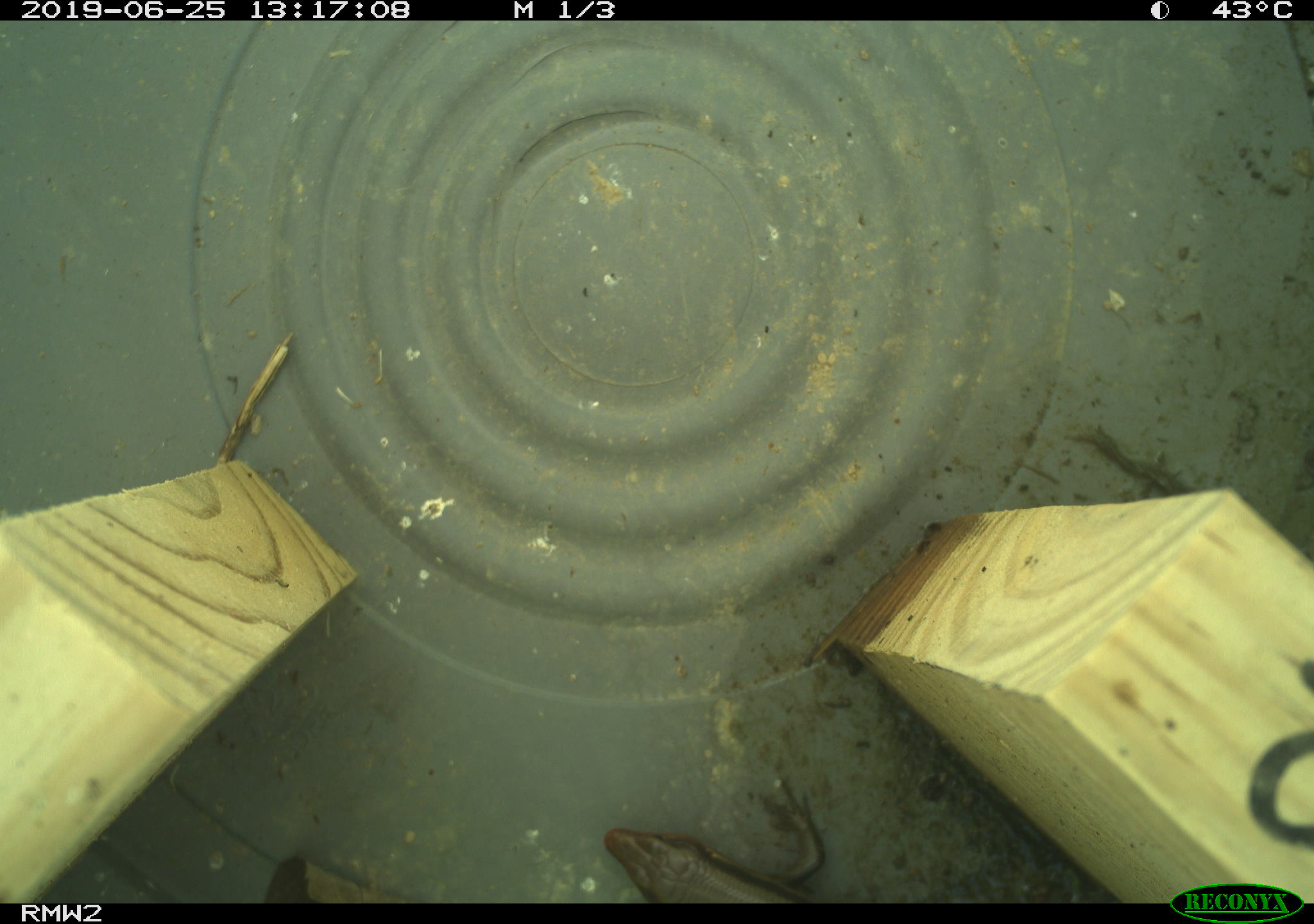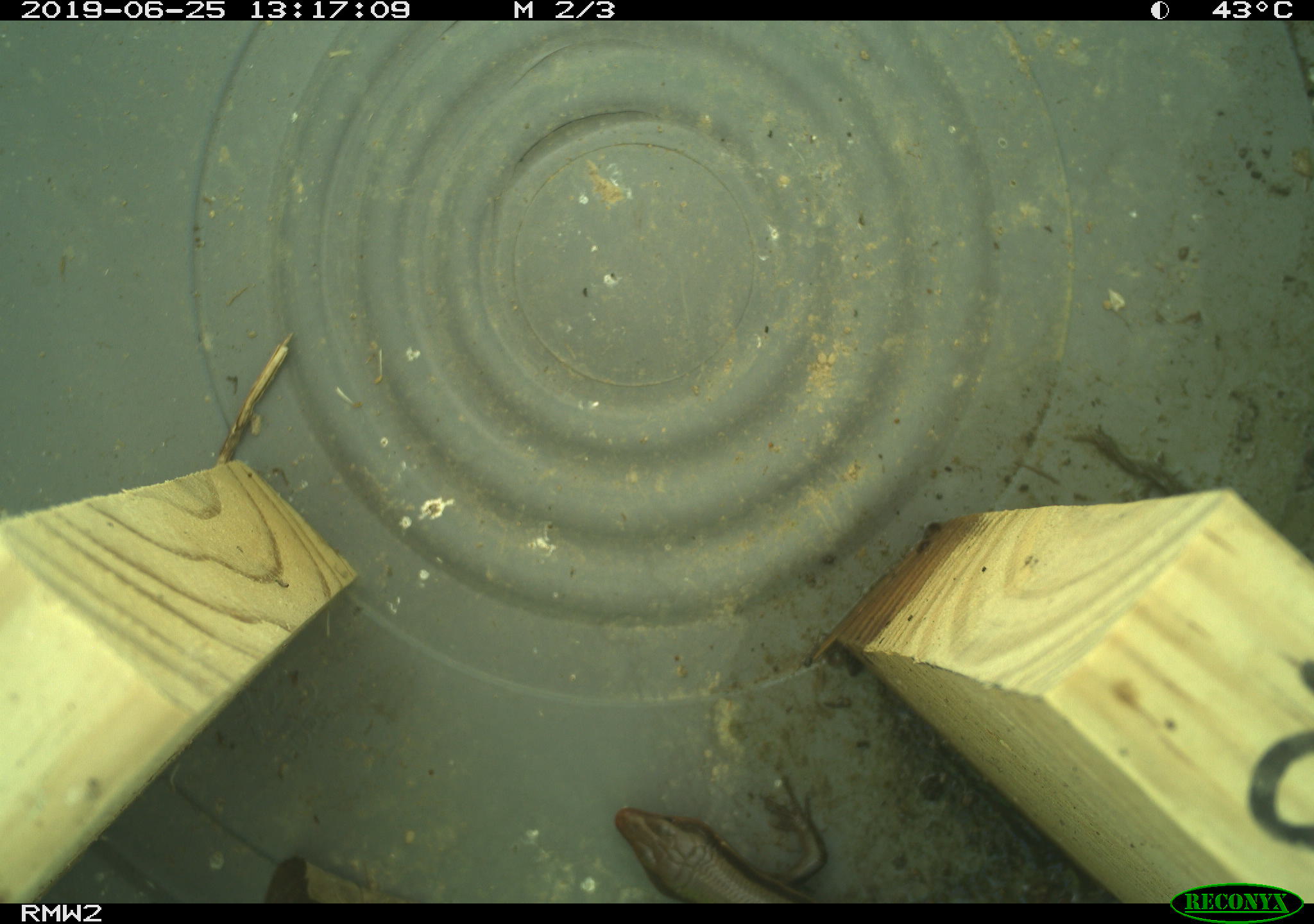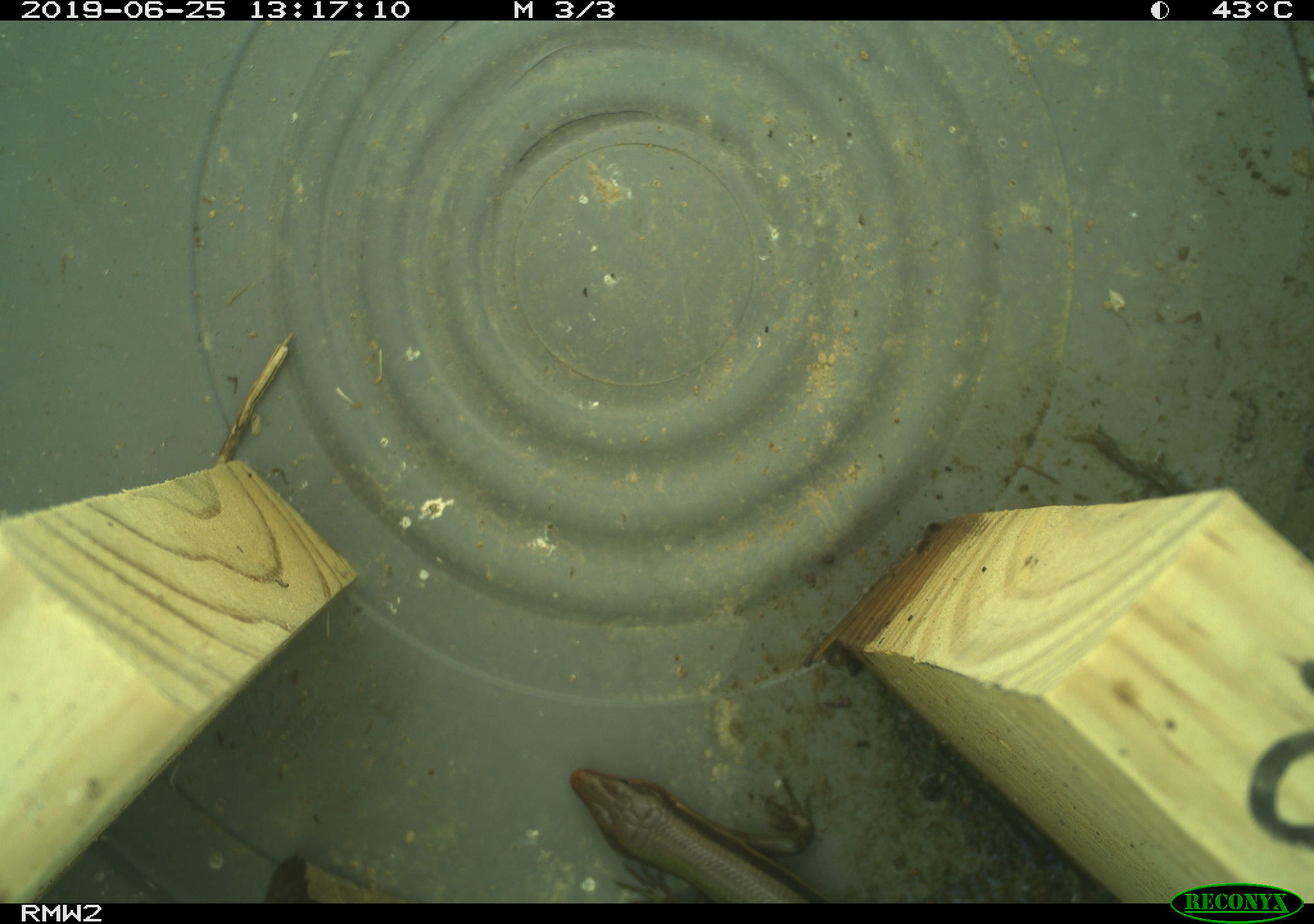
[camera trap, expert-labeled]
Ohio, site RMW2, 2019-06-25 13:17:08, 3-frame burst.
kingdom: Animalia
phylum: Chordata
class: Reptilia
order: Squamata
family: Scincidae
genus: Plestiodon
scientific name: Plestiodon fasciatus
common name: common five-lined skink